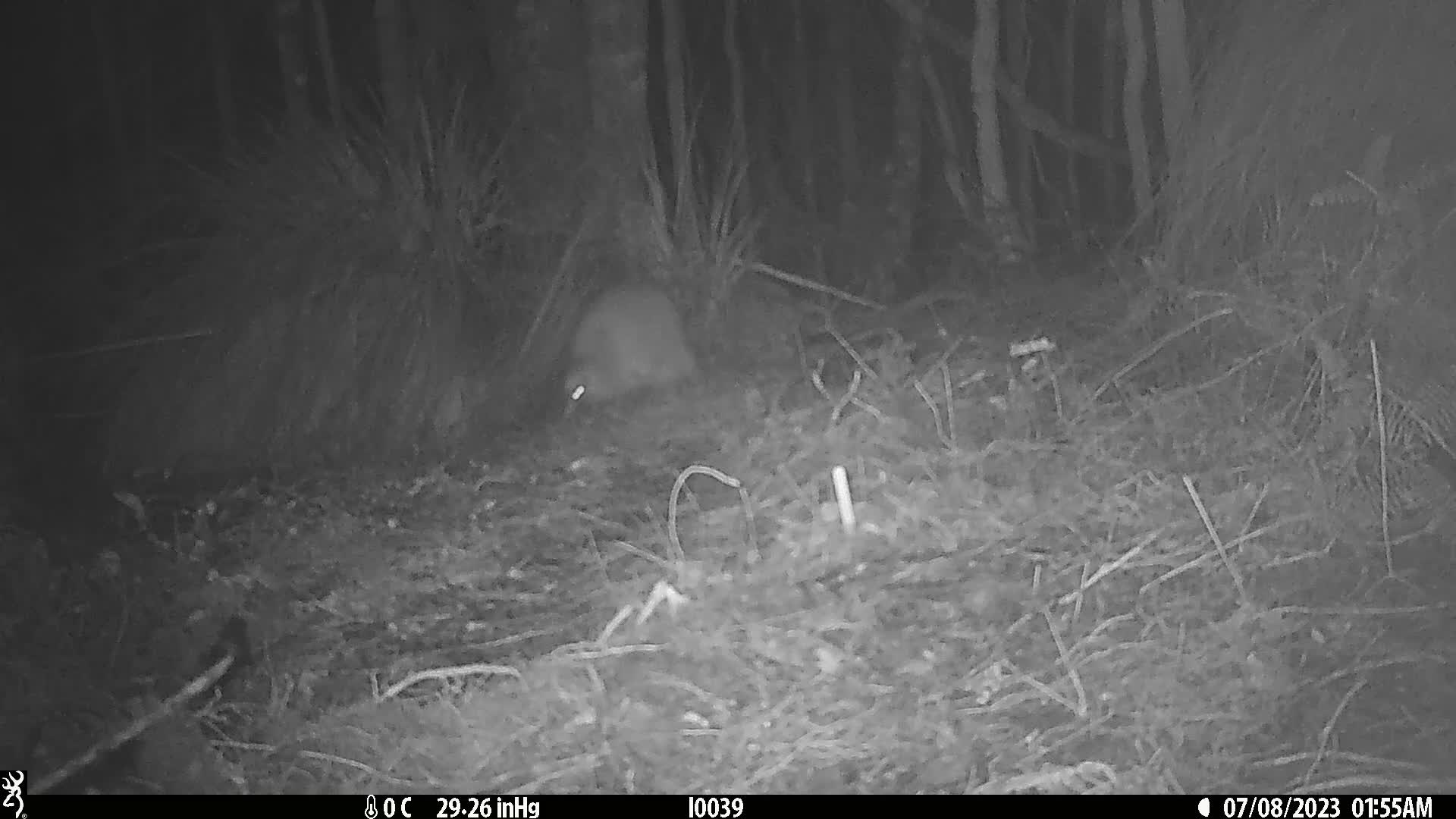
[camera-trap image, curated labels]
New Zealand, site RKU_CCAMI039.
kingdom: Animalia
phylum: Chordata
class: Aves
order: Apterygiformes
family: Apterygidae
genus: Apteryx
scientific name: Apteryx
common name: kiwi